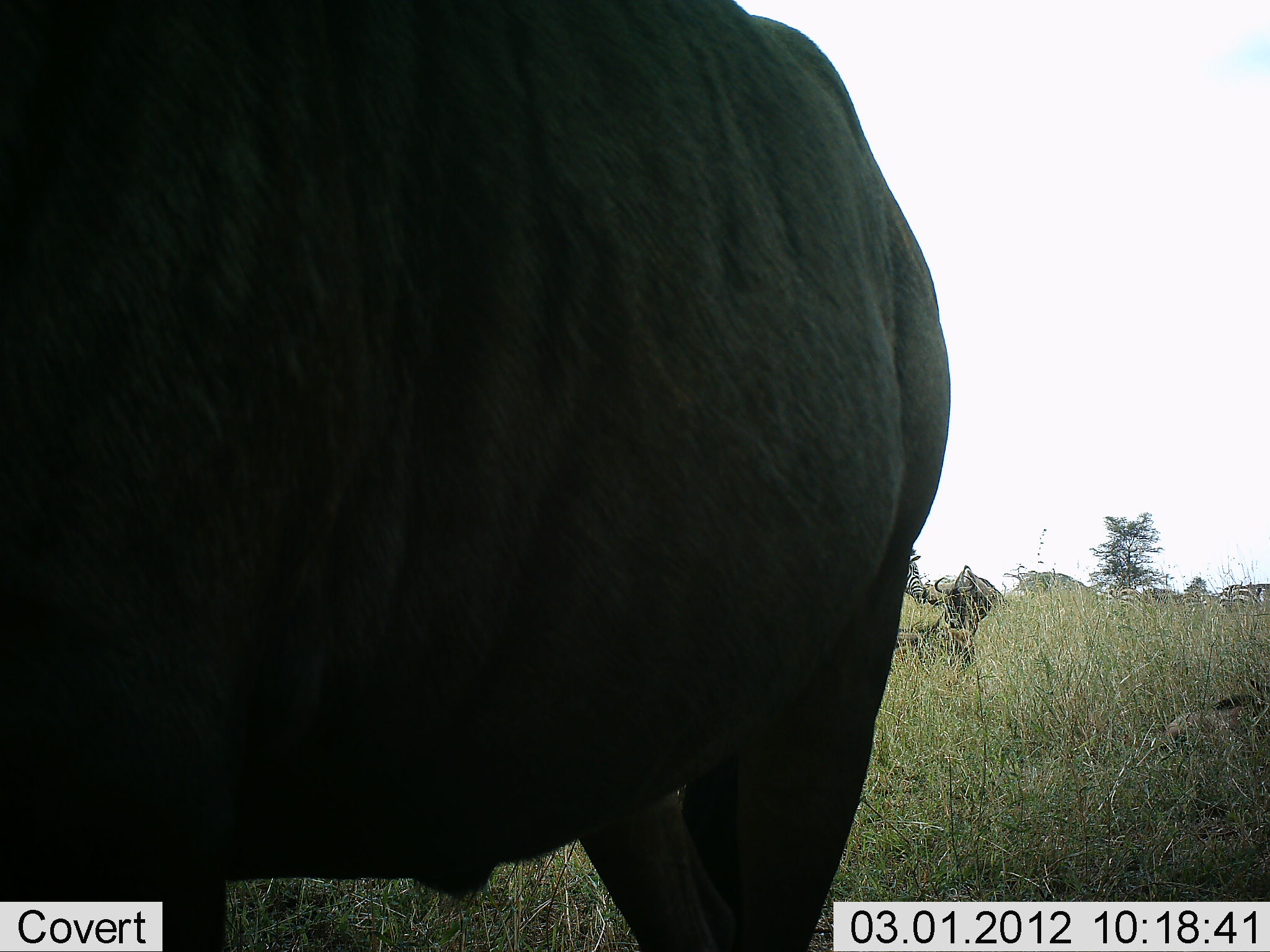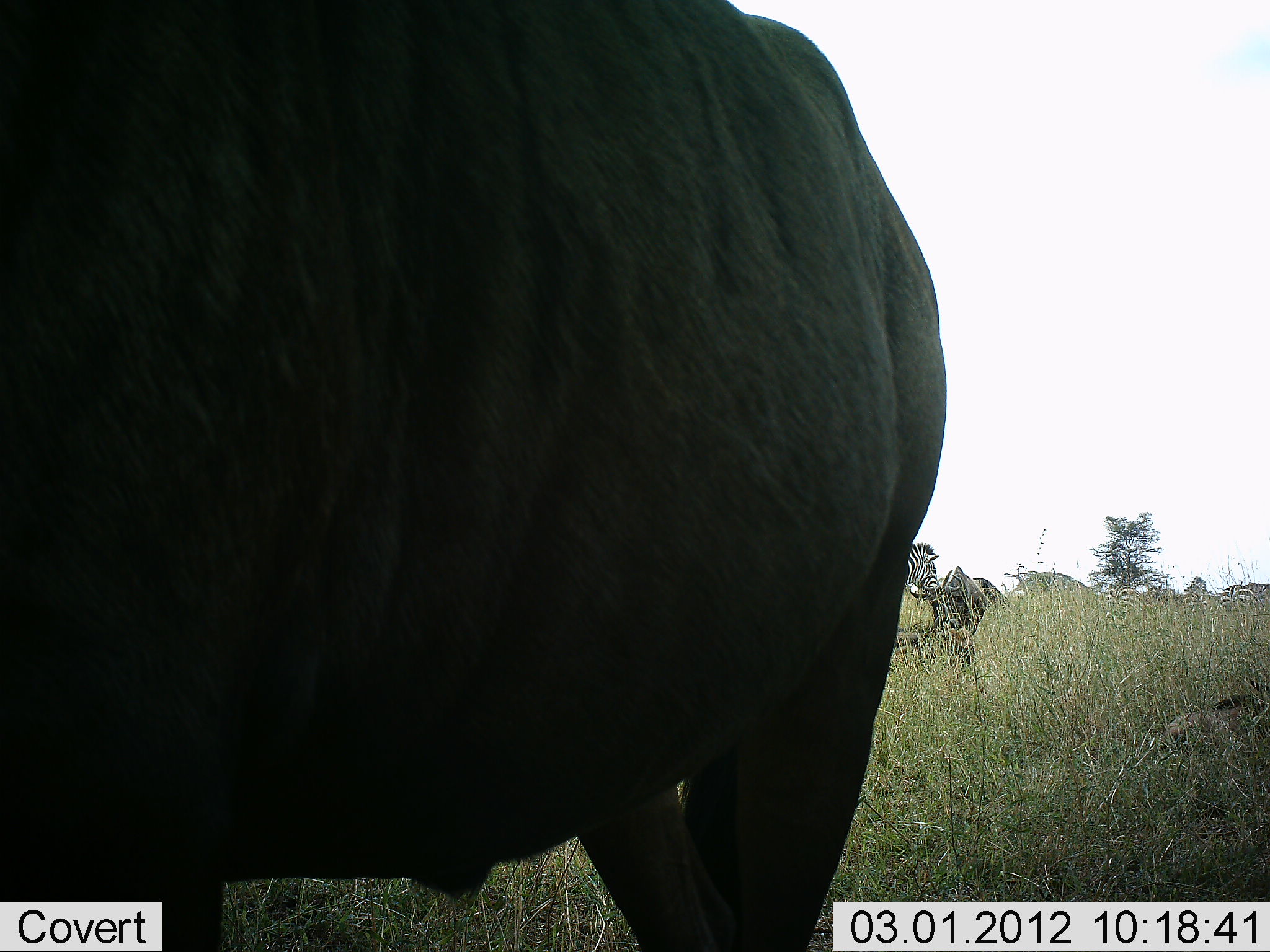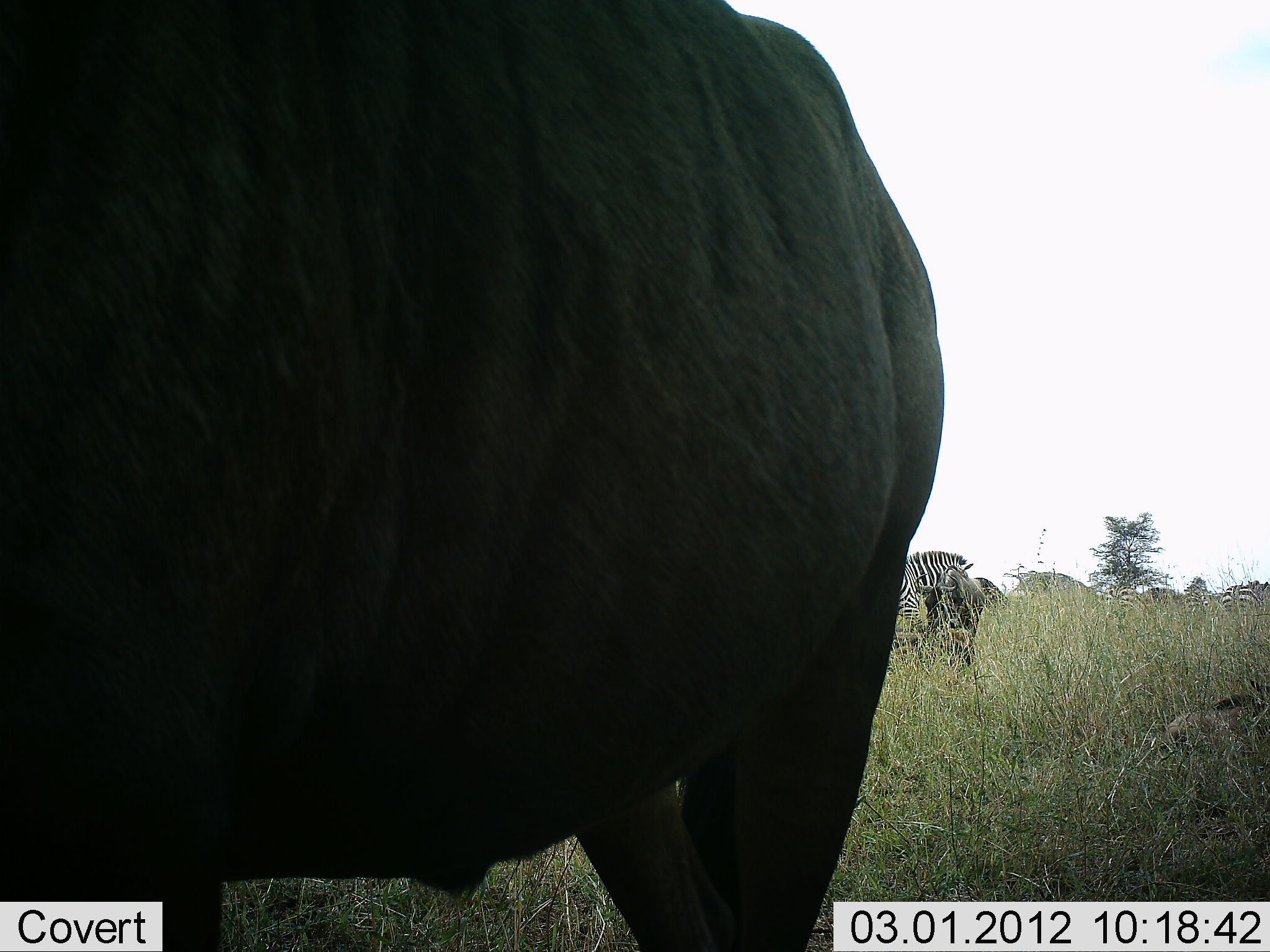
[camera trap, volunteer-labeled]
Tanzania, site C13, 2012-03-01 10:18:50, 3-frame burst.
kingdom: Animalia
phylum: Chordata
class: Mammalia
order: Artiodactyla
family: Bovidae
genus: Connochaetes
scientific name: Connochaetes taurinus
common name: blue wildebeest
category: wildebeest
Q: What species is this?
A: Wildebeest (blue wildebeest) (Connochaetes taurinus).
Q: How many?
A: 2.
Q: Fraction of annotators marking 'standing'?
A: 95%.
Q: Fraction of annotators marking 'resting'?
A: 23%.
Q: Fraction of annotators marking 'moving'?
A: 23%.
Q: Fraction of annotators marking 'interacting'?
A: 0%.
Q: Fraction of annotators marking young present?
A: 9%.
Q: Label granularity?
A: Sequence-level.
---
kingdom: Animalia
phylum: Chordata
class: Mammalia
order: Perissodactyla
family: Equidae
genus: Equus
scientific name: Equus quagga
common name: plains zebra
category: zebra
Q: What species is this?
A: Zebra (plains zebra) (Equus quagga).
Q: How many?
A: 4.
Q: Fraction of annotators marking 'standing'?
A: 63%.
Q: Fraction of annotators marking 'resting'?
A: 4%.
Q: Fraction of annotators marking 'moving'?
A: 52%.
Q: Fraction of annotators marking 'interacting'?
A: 0%.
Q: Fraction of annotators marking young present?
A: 7%.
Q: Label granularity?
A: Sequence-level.